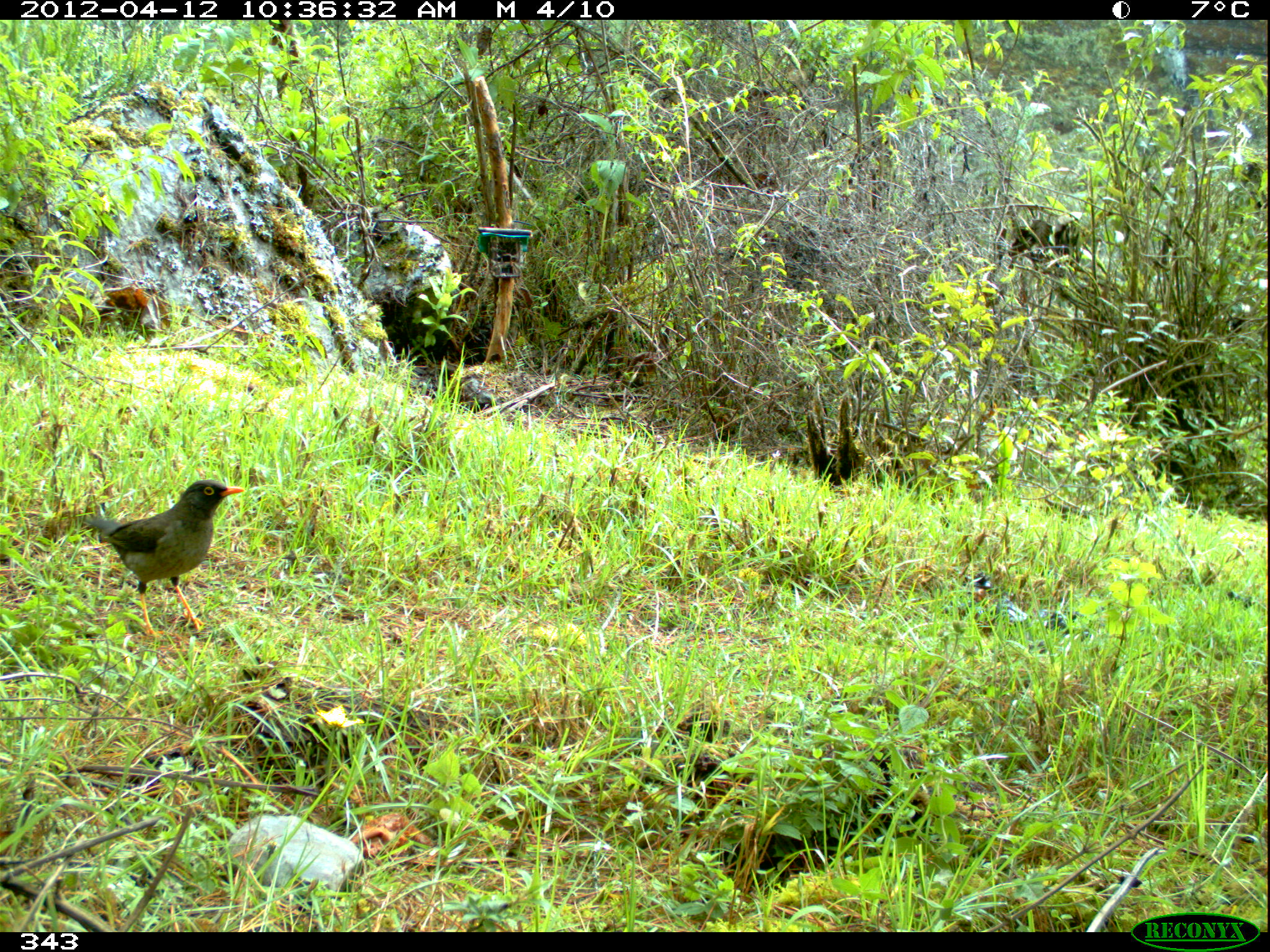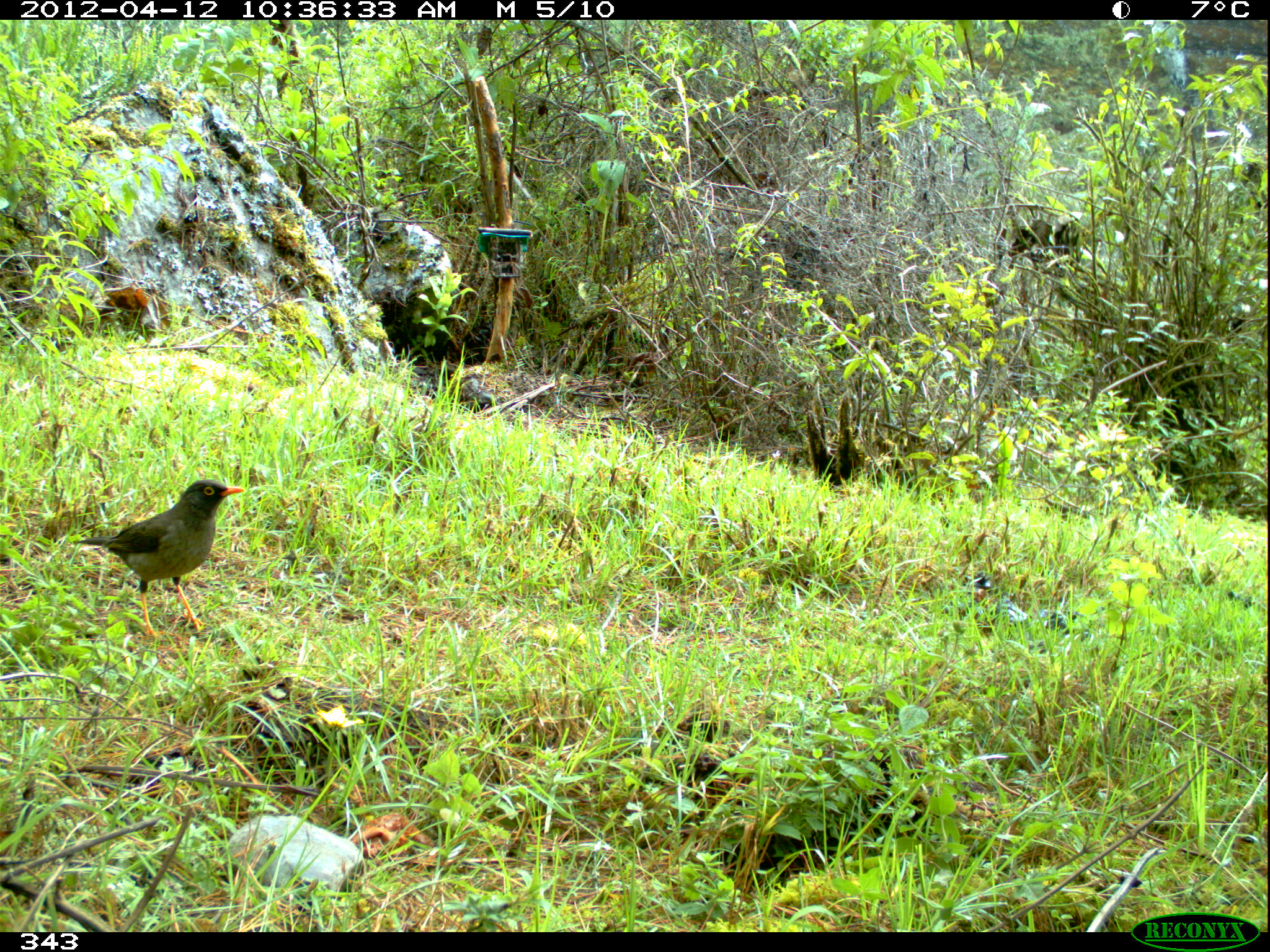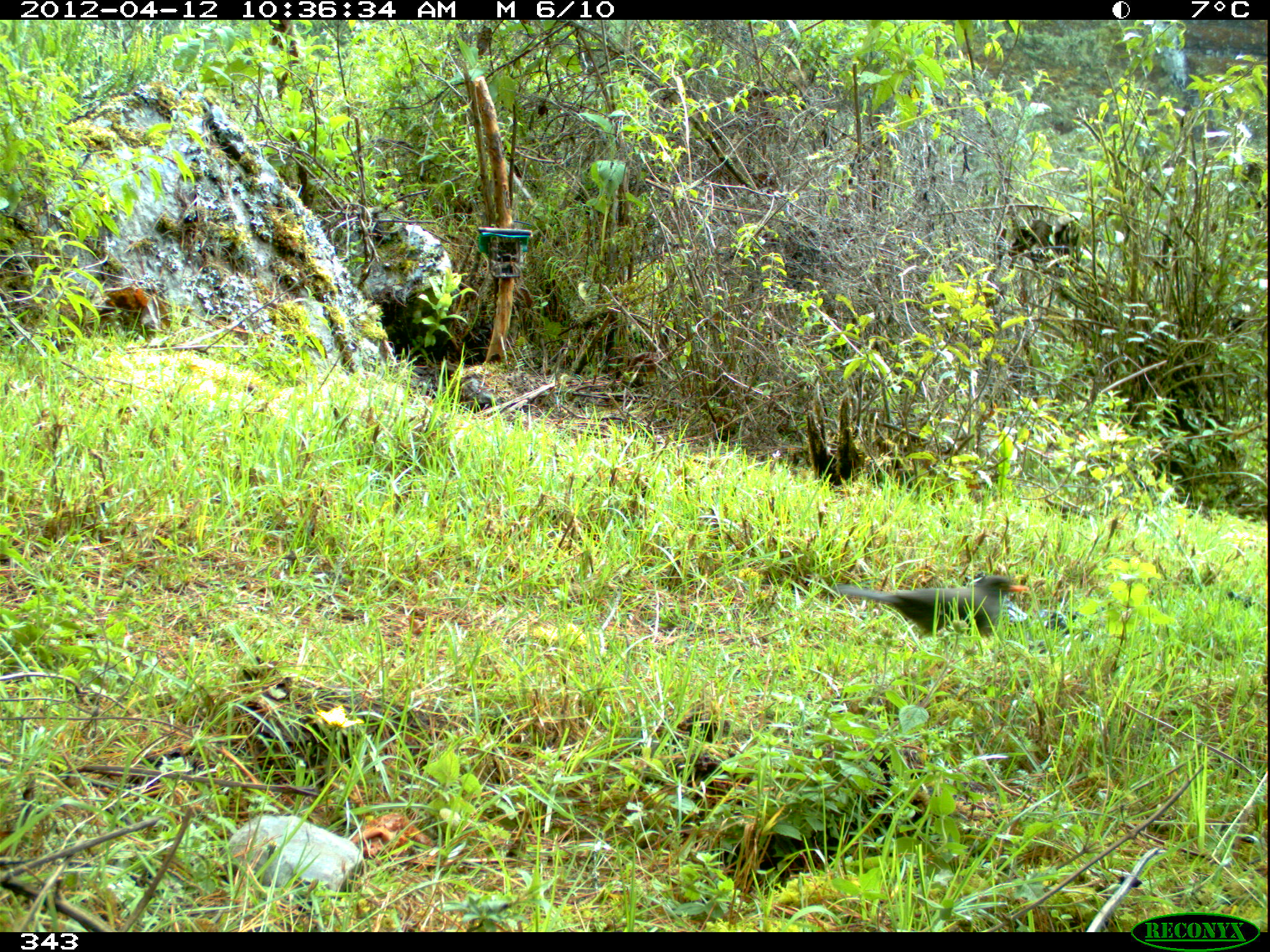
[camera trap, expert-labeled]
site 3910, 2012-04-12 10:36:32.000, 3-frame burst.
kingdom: Animalia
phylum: Chordata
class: Aves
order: Passeriformes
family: Turdidae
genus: Turdus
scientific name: Turdus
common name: true thrushes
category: turdus sp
Turdus sp (true thrushes) (Turdus).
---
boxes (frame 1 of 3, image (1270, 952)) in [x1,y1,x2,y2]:
turdus sp: [82,479,245,637]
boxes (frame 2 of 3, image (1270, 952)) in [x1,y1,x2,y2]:
turdus sp: [73,478,245,640]